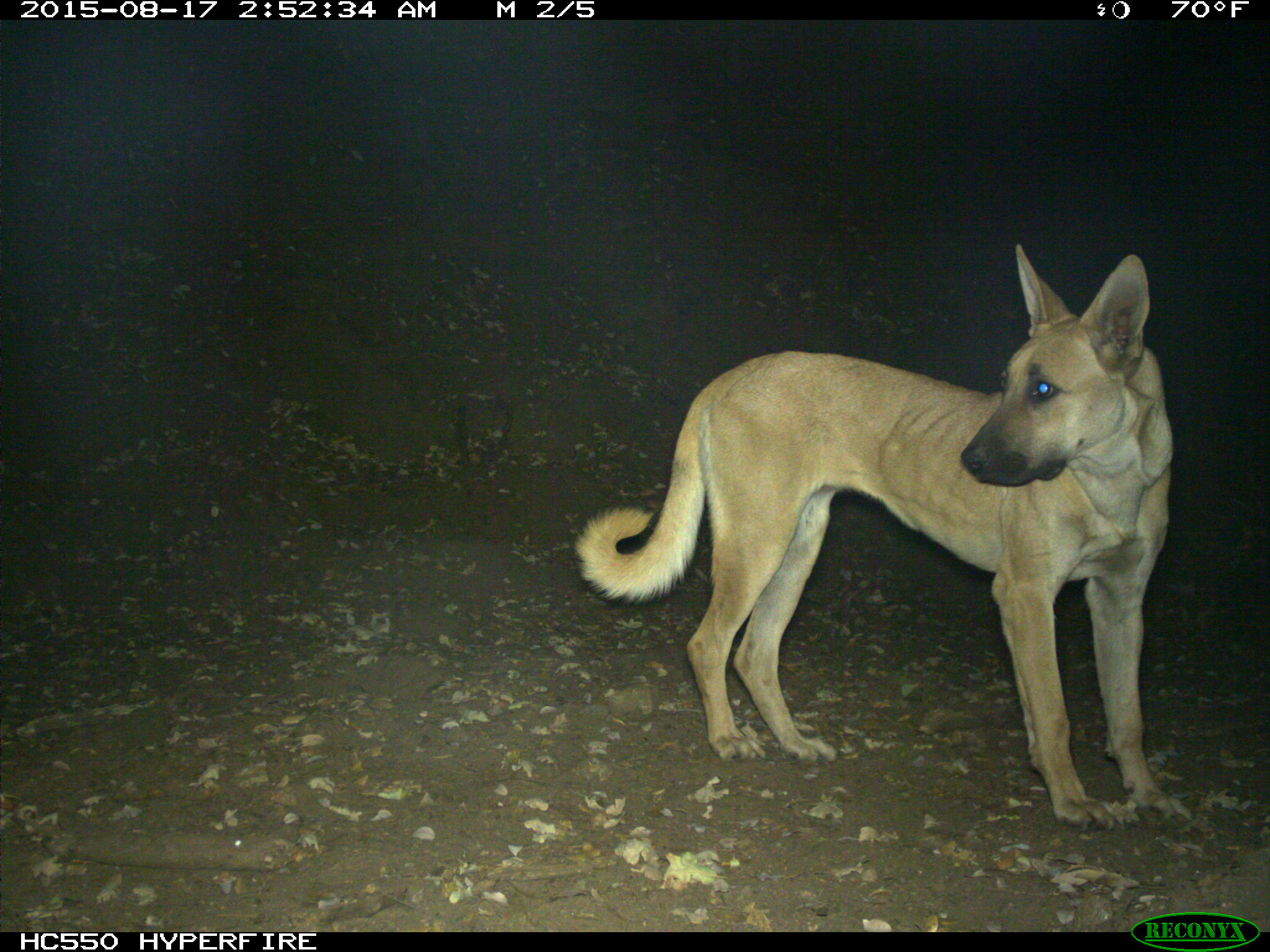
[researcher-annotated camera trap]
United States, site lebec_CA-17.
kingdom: Animalia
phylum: Chordata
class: Mammalia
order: Carnivora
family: Canidae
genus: Canis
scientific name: Canis familiaris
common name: domestic dog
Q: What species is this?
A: Canis familiaris (domestic dog).